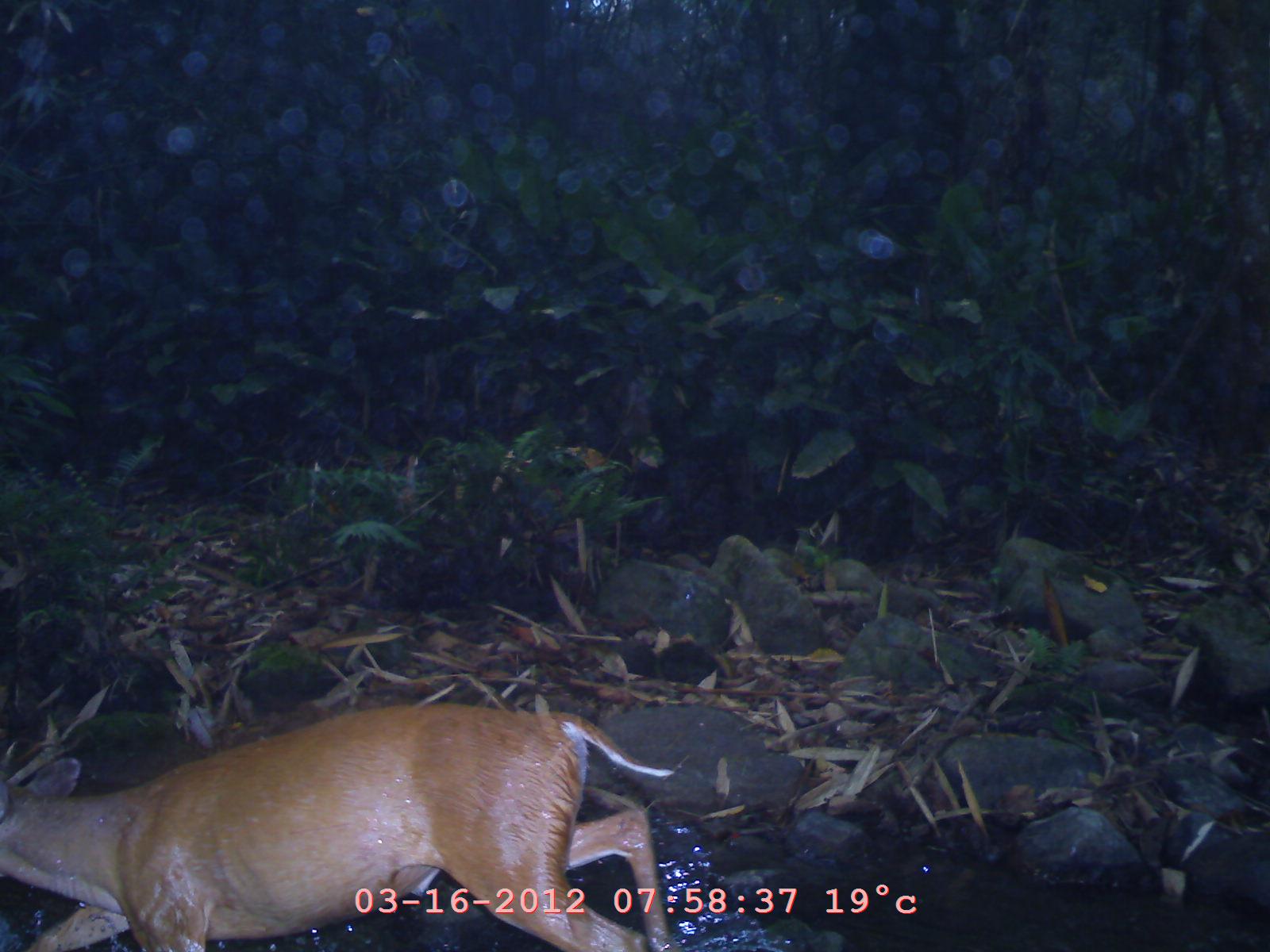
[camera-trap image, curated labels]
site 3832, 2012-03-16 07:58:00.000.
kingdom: Animalia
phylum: Chordata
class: Mammalia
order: Artiodactyla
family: Cervidae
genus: Muntiacus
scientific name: Muntiacus muntjak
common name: southern red muntjac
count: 1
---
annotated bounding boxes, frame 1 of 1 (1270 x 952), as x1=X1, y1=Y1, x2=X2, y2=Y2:
muntiacus muntjak: x1=1, y1=693, x2=678, y2=952